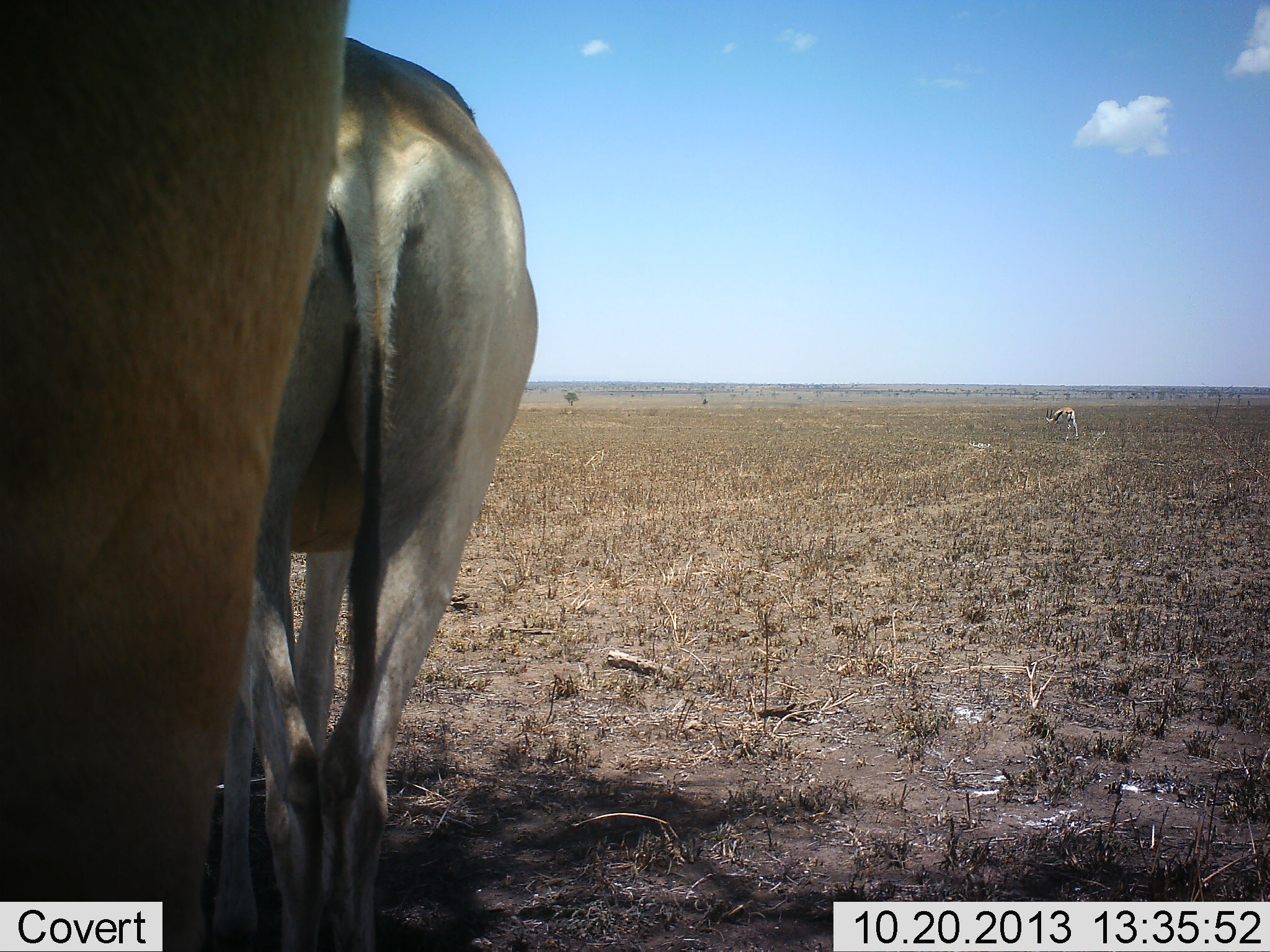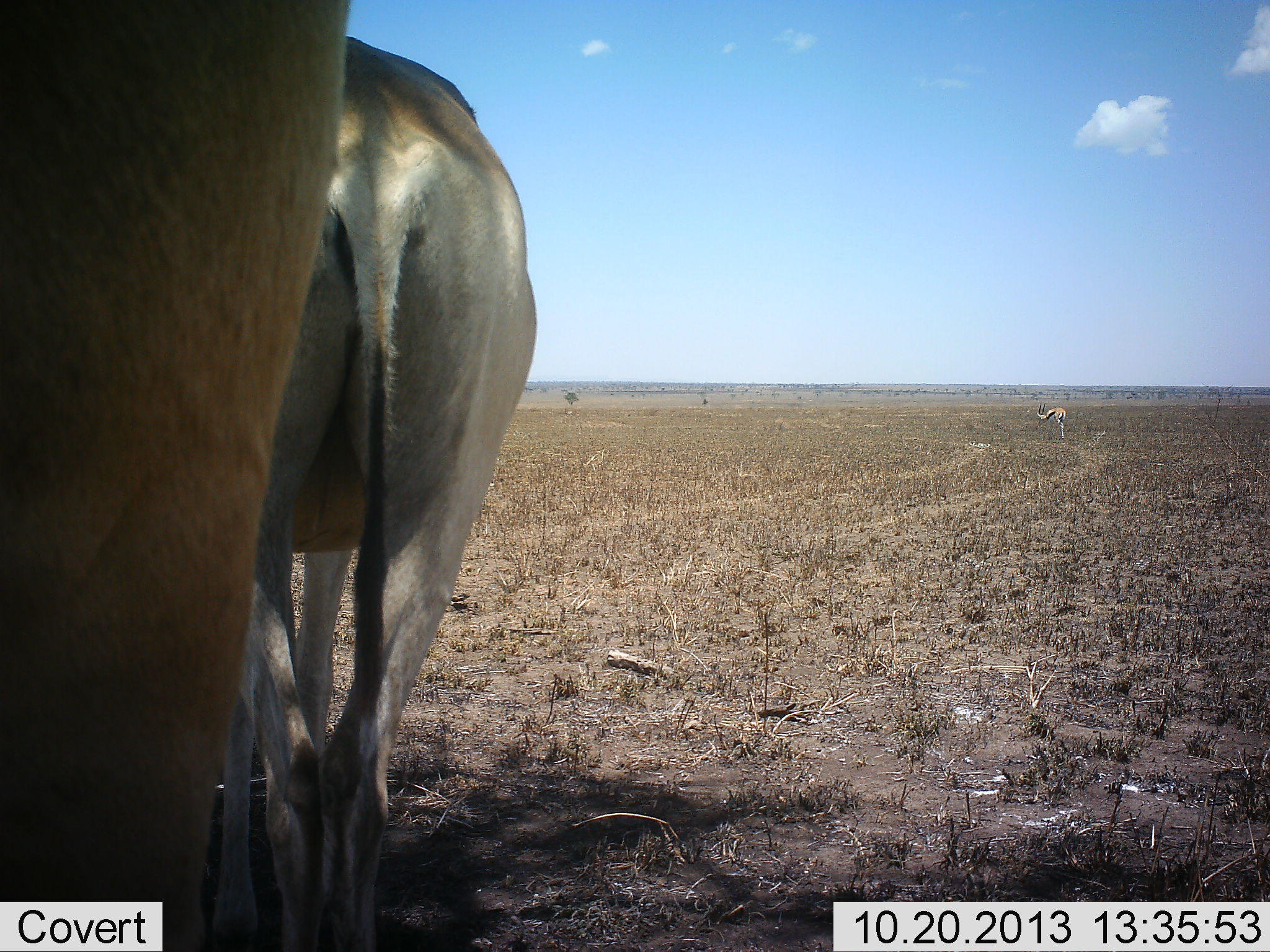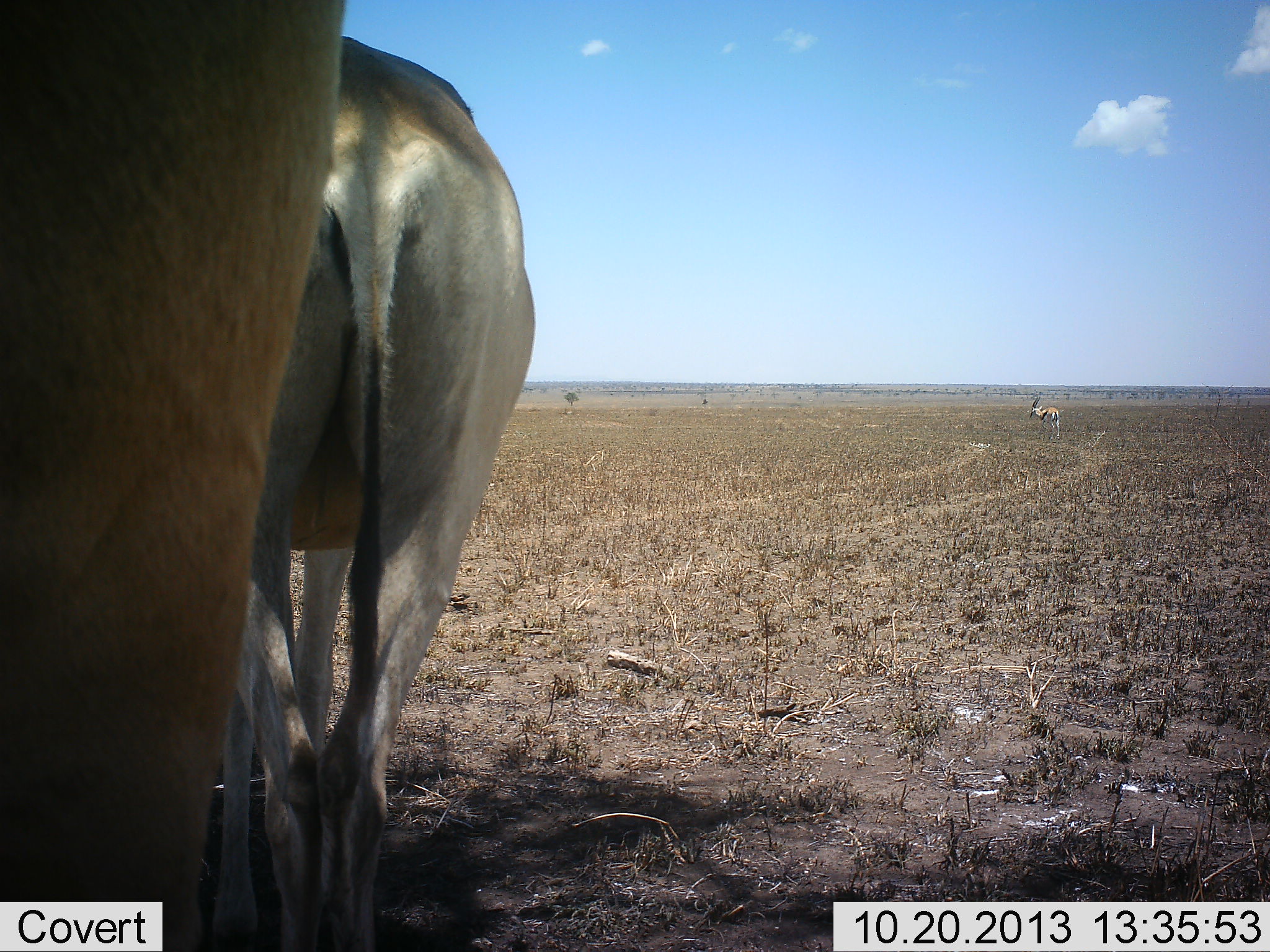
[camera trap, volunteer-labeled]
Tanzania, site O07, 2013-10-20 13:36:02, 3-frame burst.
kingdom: Animalia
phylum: Chordata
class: Mammalia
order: Artiodactyla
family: Bovidae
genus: Eudorcas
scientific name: Eudorcas thomsonii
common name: thomson's gazelle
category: gazellethomsons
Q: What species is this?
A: Gazellethomsons (thomson's gazelle) (Eudorcas thomsonii).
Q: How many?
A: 1.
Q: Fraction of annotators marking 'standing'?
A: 40%.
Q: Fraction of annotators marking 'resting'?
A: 7%.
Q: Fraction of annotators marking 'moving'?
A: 60%.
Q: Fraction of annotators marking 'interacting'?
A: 0%.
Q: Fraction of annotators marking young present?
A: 0%.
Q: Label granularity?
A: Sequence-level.